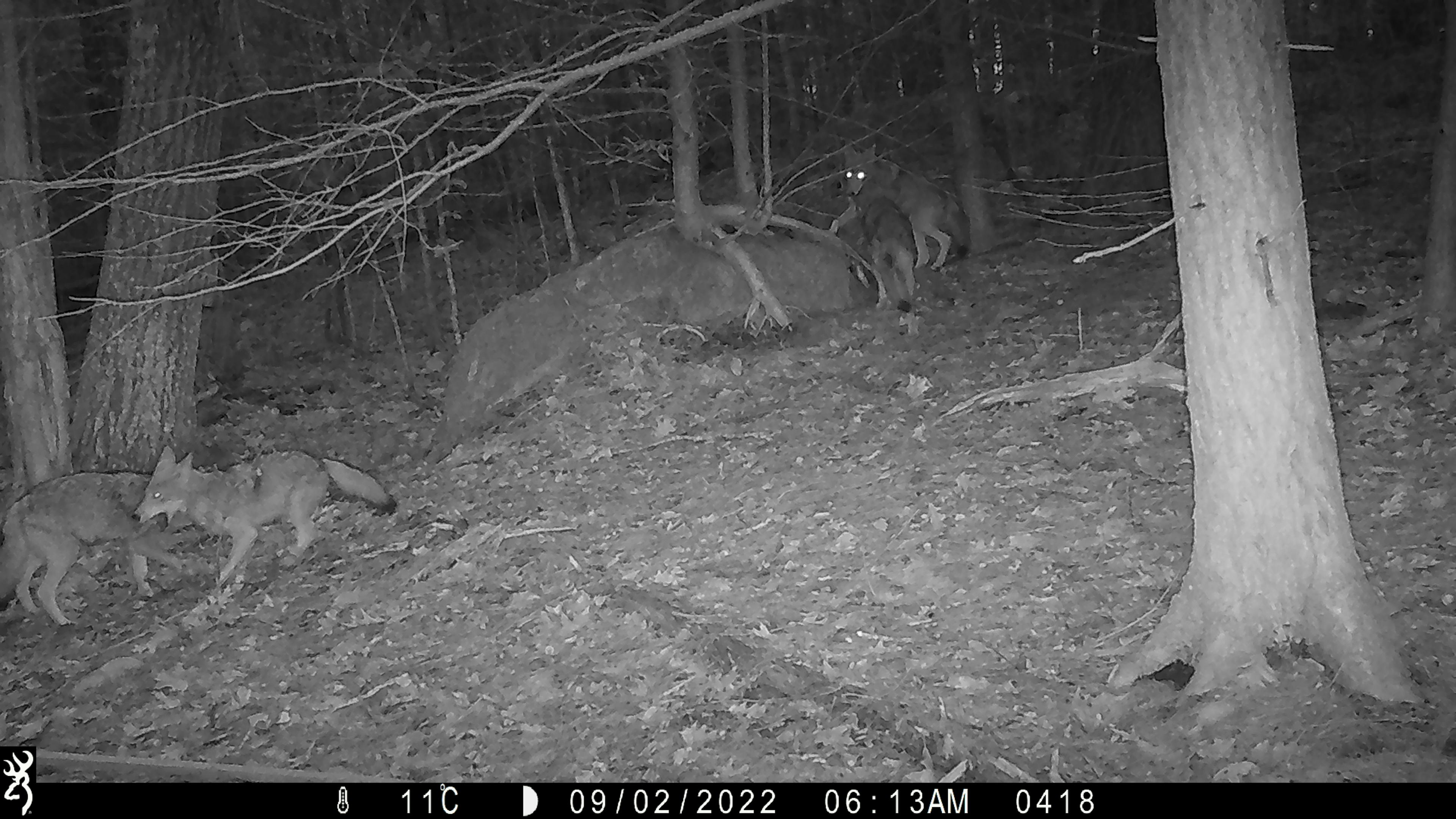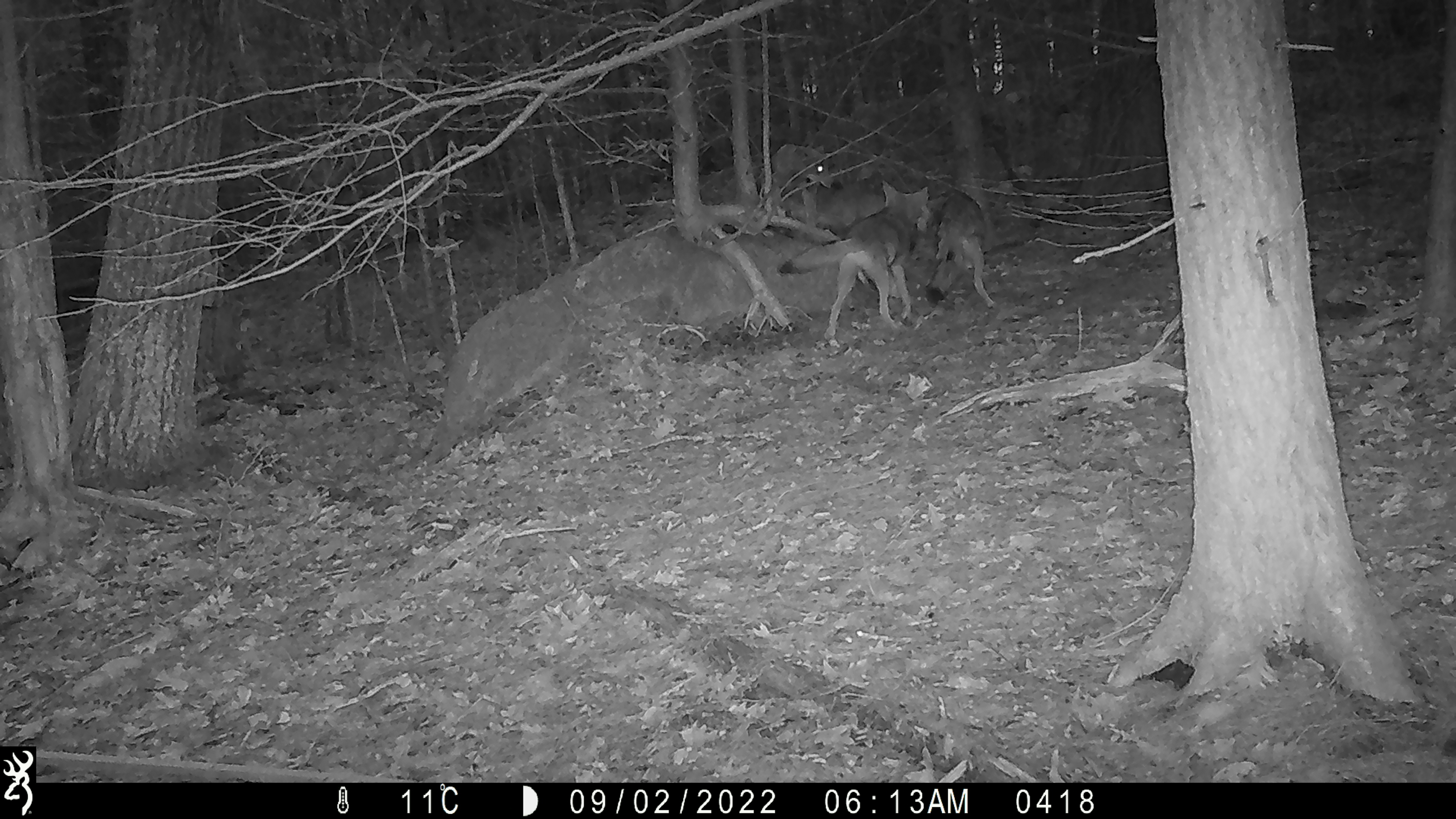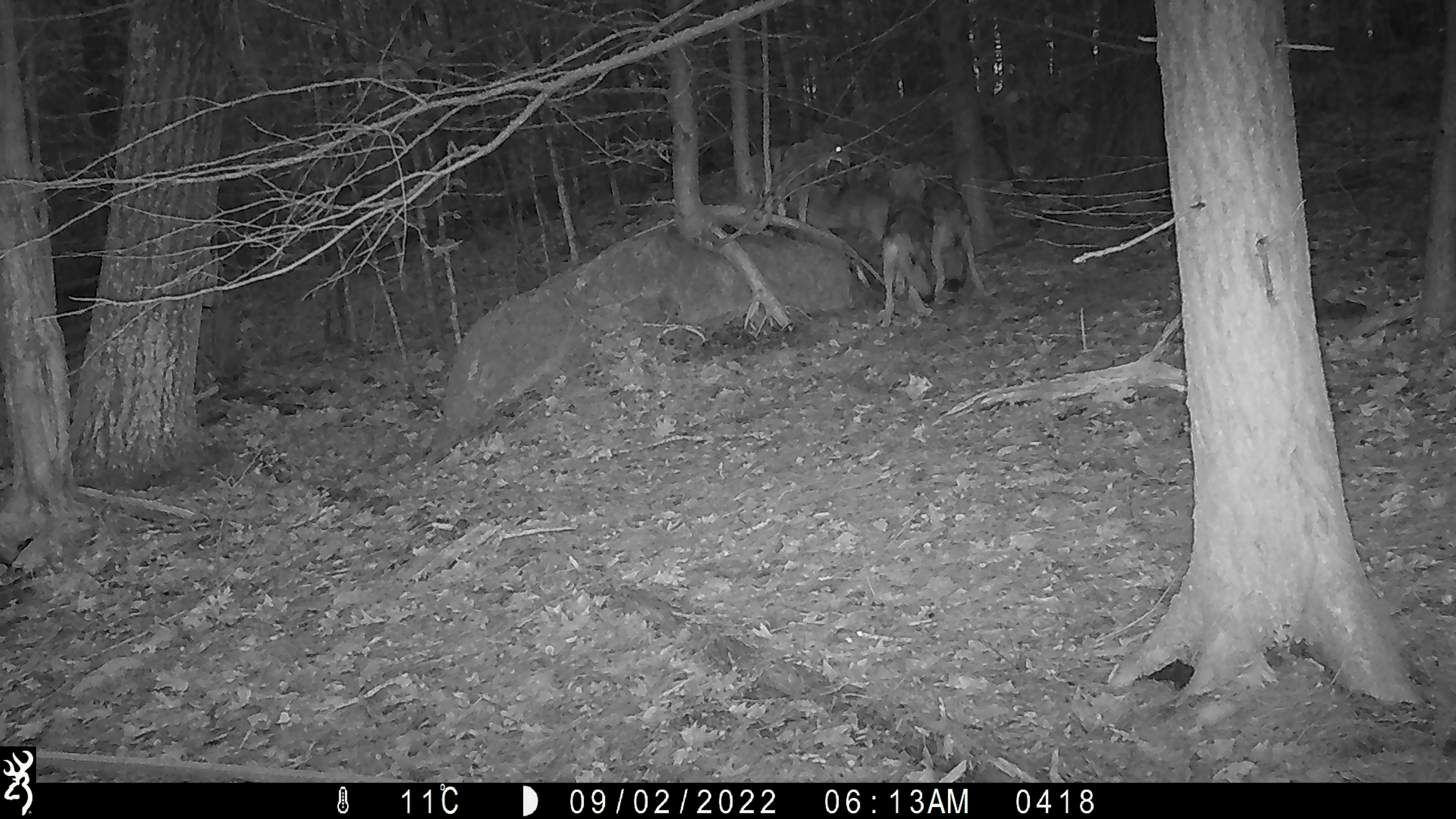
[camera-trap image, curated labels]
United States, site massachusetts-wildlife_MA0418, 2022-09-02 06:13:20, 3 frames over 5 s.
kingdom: Animalia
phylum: Chordata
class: Mammalia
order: Carnivora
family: Canidae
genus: Canis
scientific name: Canis latrans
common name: coyote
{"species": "coyote (Canis latrans)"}